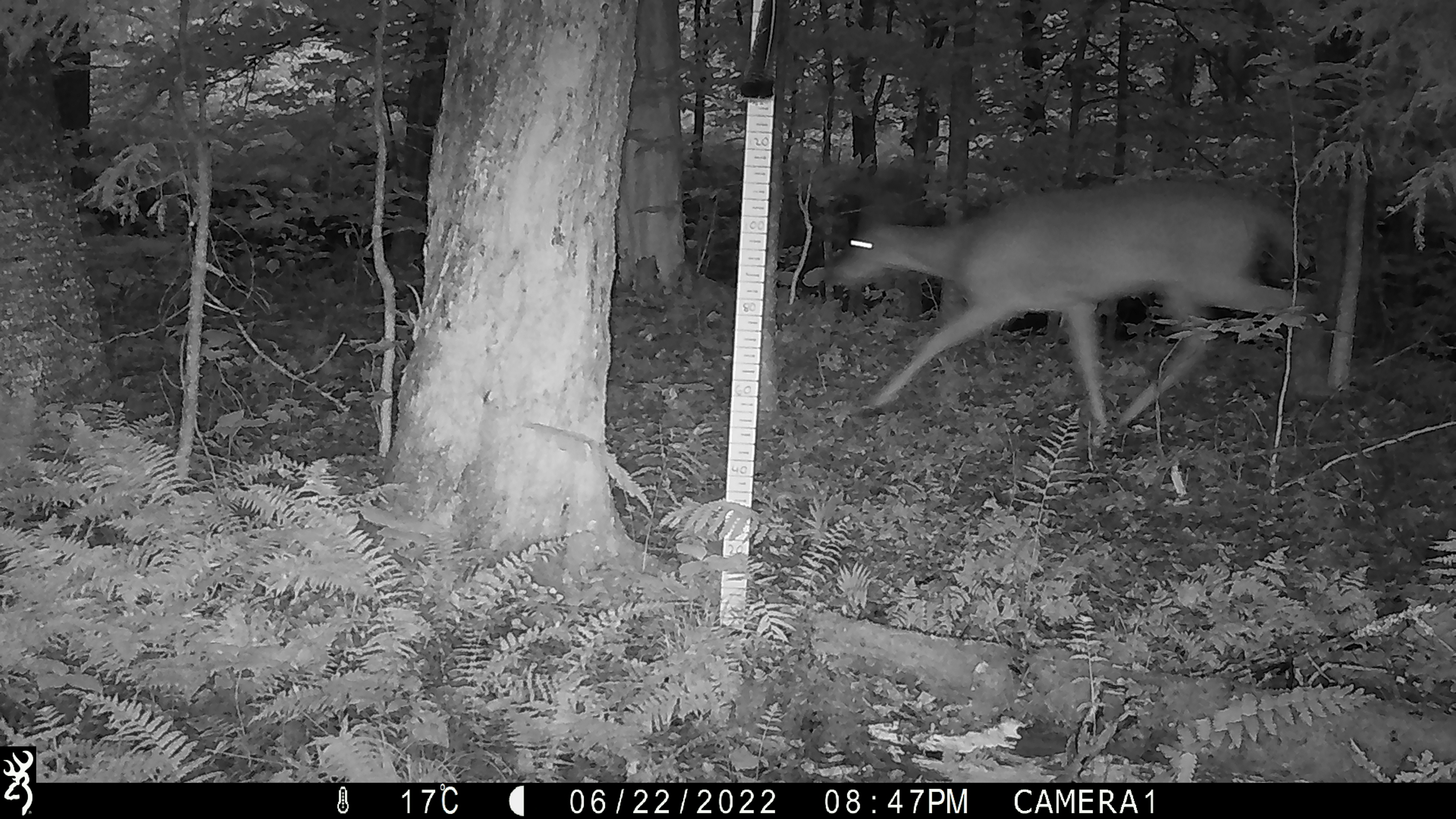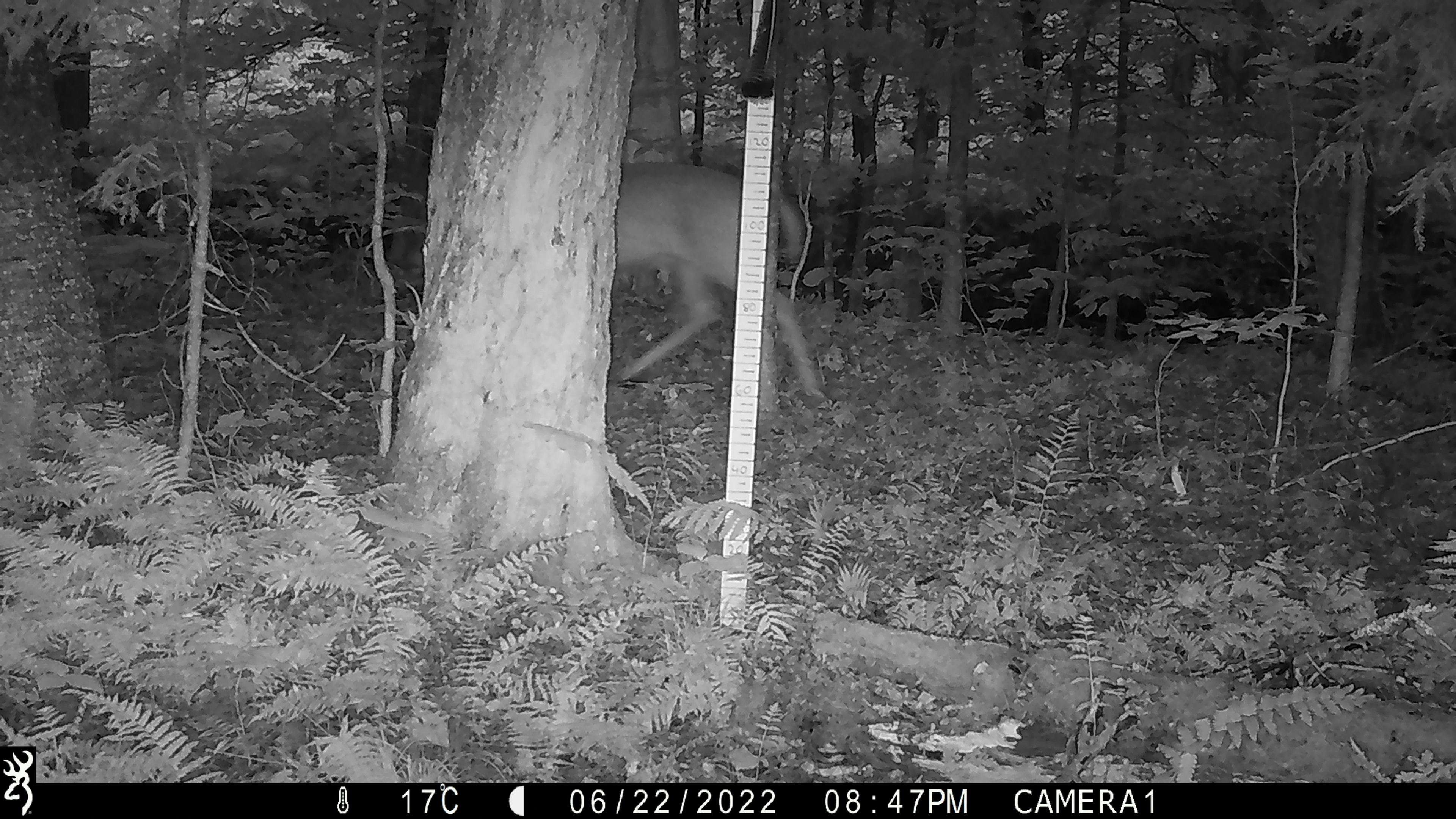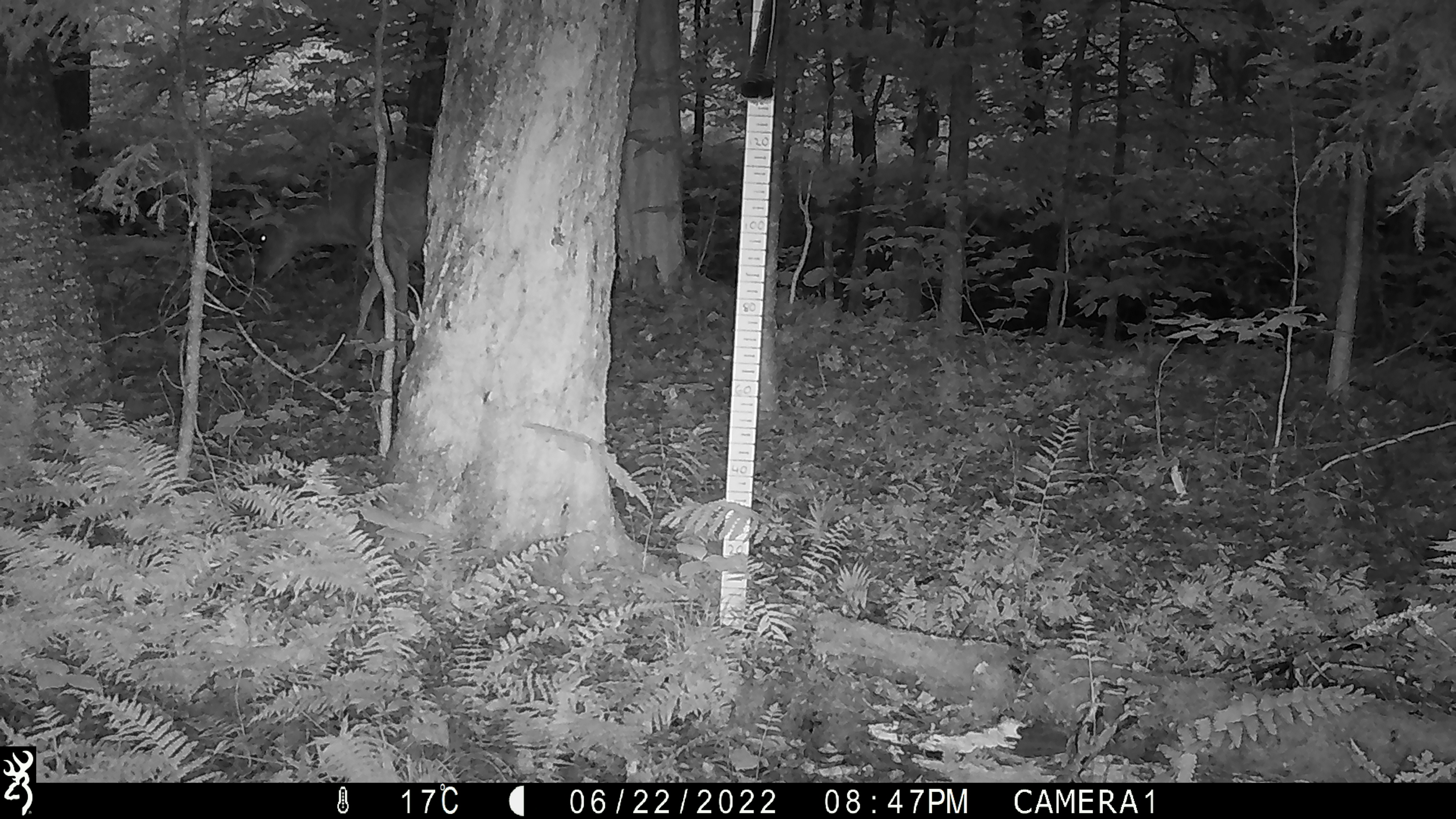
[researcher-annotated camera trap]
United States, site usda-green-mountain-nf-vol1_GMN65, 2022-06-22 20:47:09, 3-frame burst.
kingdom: Animalia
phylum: Chordata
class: Mammalia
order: Artiodactyla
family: Cervidae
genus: Odocoileus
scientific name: Odocoileus virginianus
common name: white-tailed deer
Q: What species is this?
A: White-tailed deer (Odocoileus virginianus).